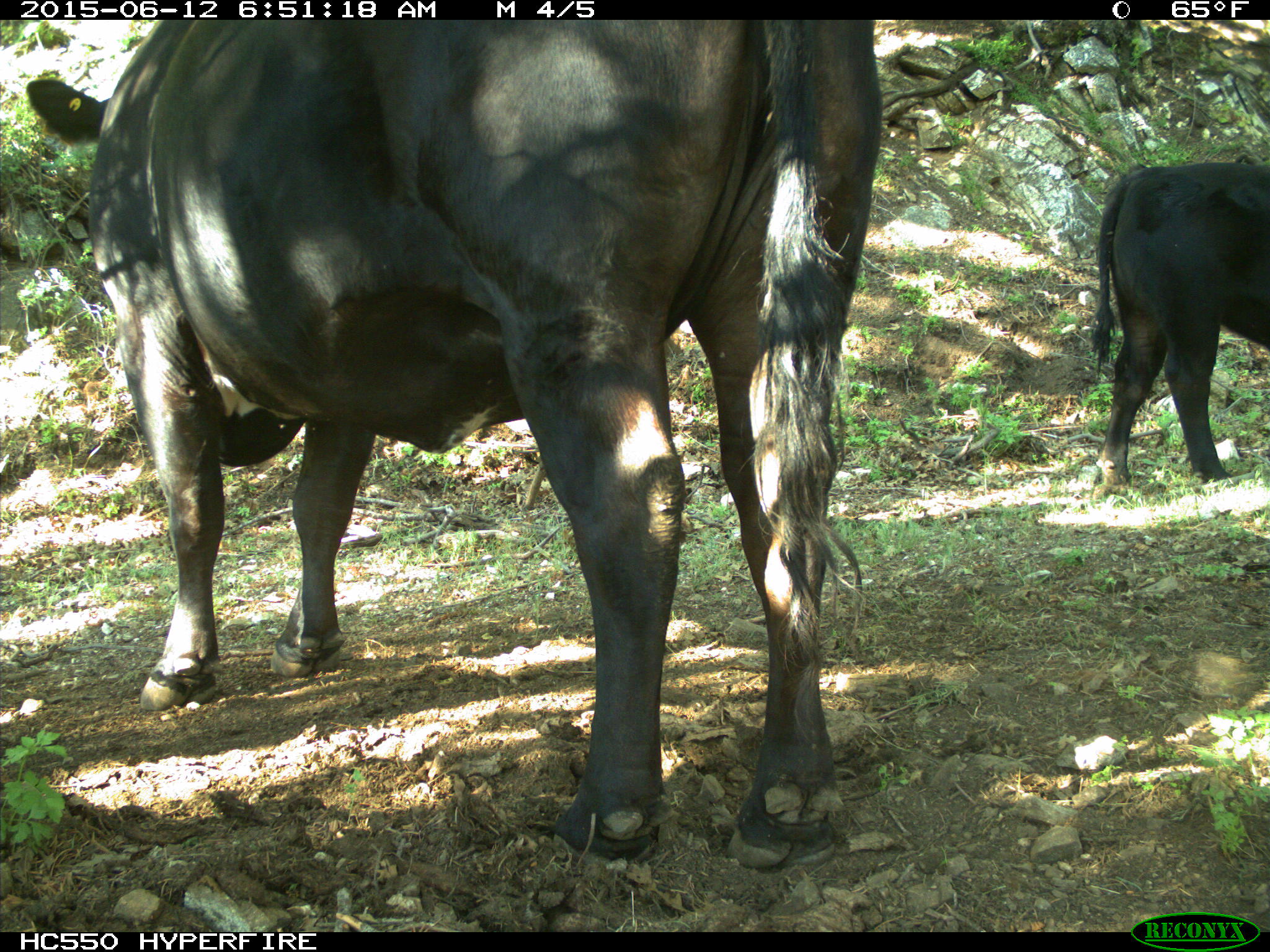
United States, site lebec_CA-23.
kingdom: Animalia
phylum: Chordata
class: Mammalia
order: Artiodactyla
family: Bovidae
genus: Bos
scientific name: Bos taurus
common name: domestic cow